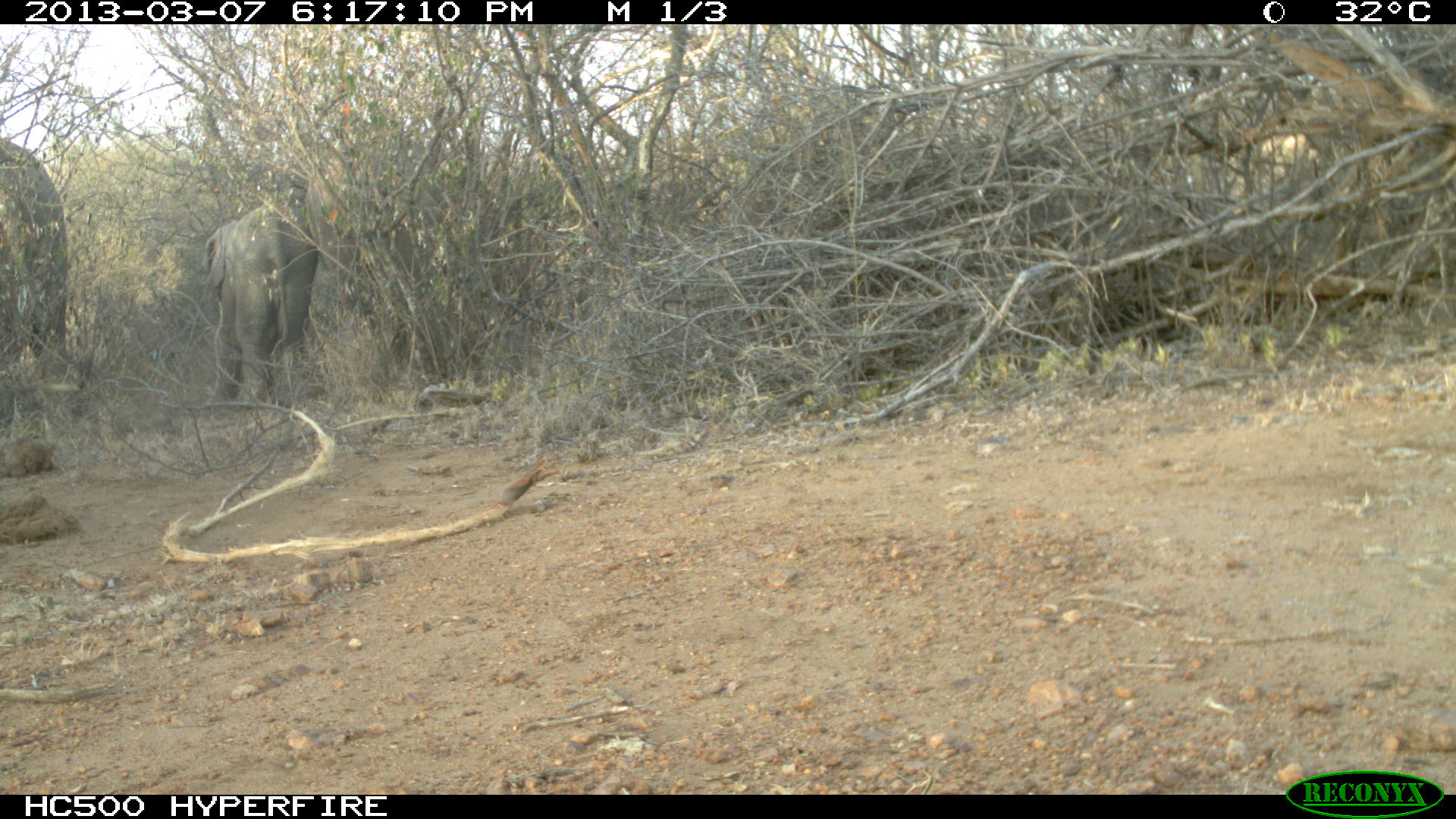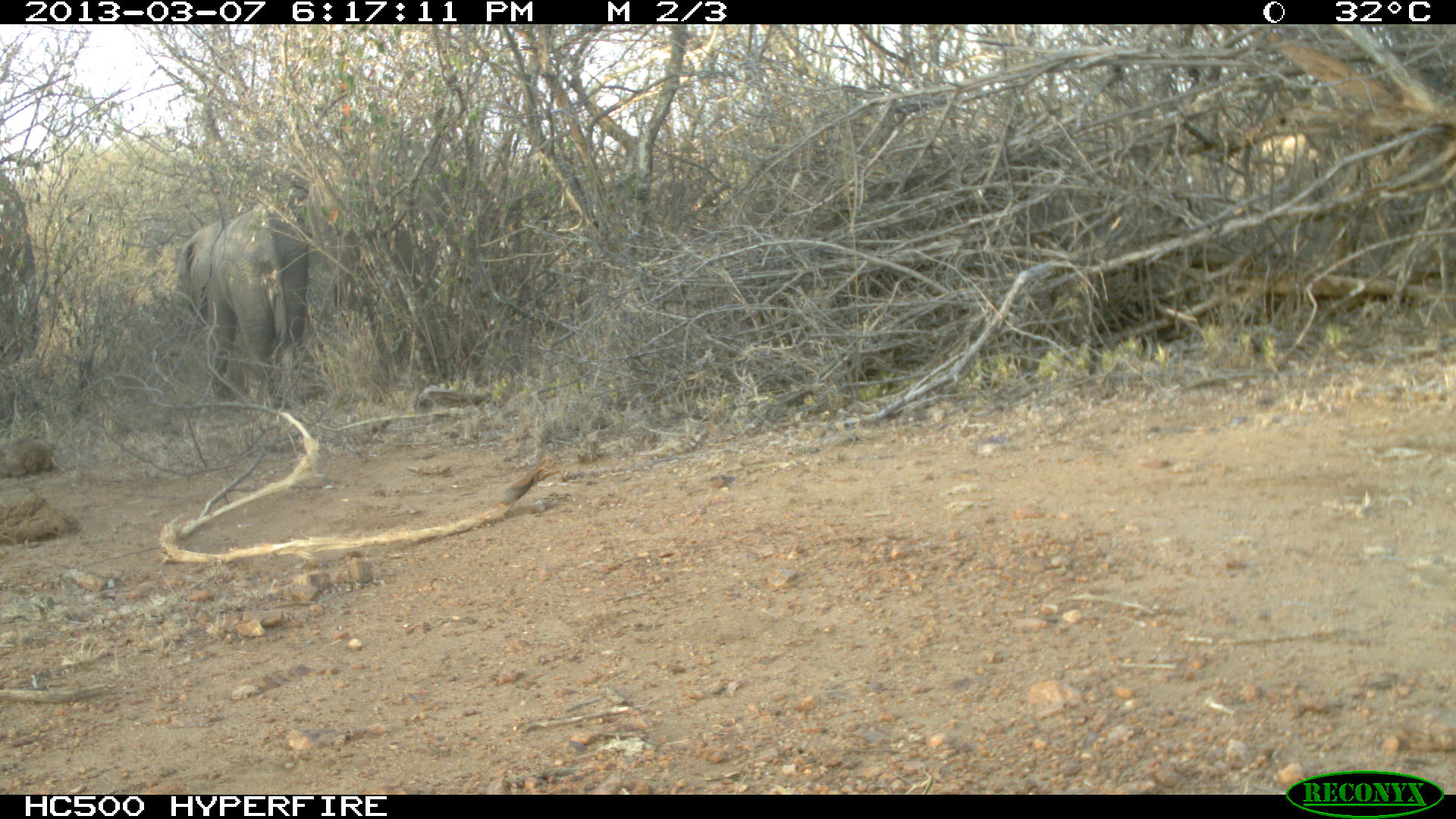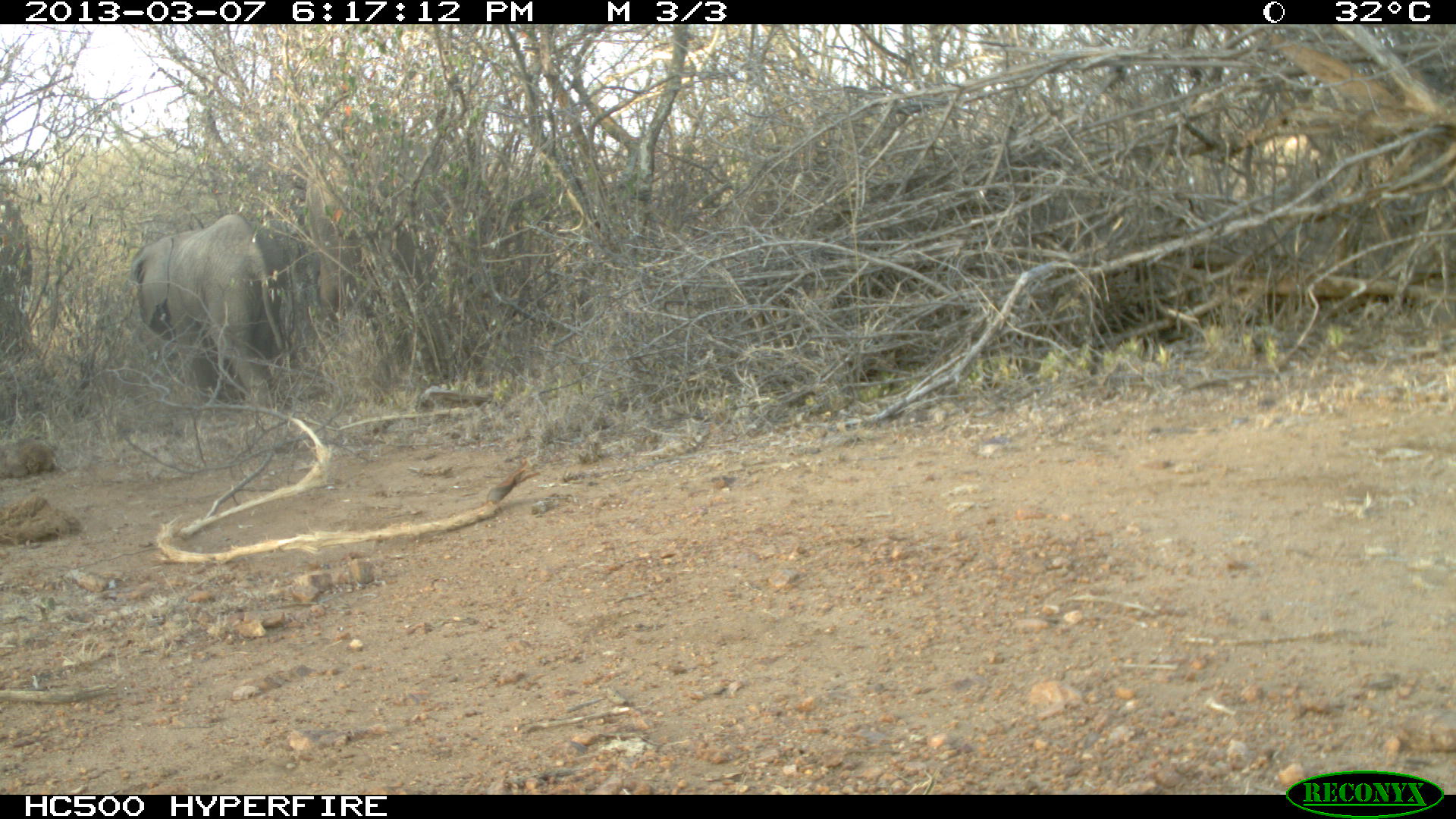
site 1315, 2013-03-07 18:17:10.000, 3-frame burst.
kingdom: Animalia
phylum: Chordata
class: Mammalia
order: Proboscidea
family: Elephantidae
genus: Loxodonta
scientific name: Loxodonta africana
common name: african bush elephant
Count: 2.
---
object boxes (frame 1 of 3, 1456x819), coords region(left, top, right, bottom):
loxodonta africana: region(200, 203, 318, 405); region(2, 136, 72, 395)